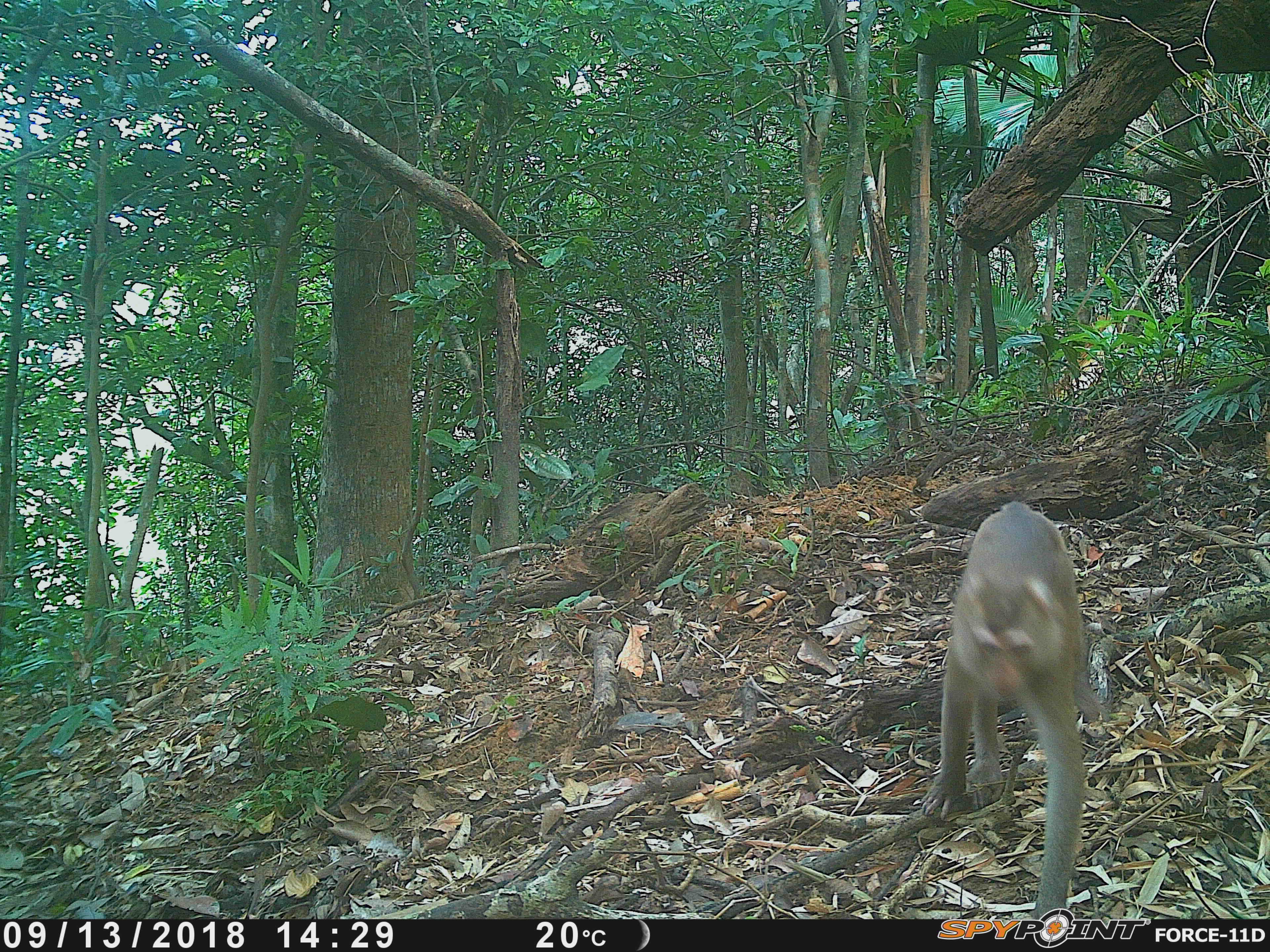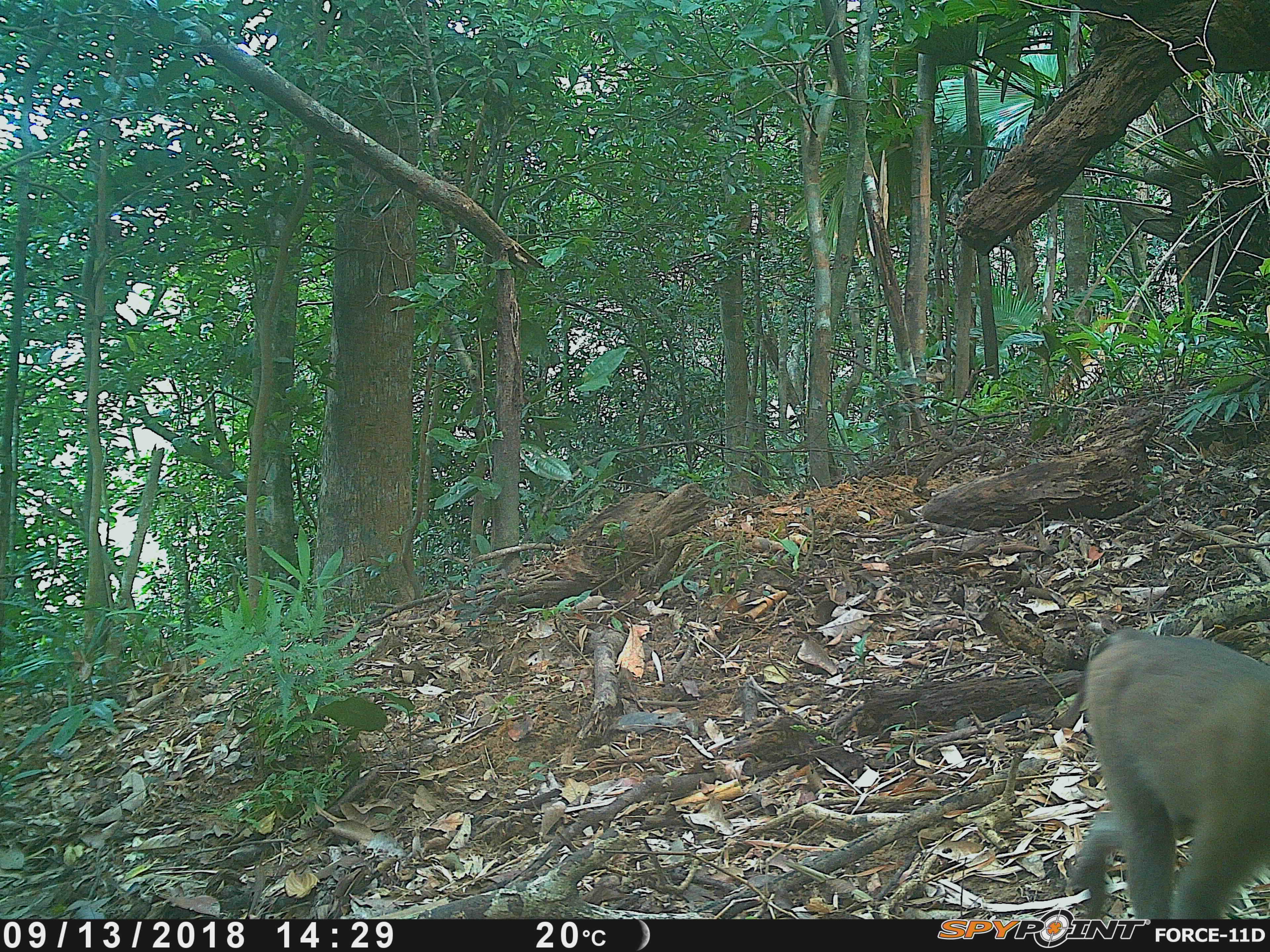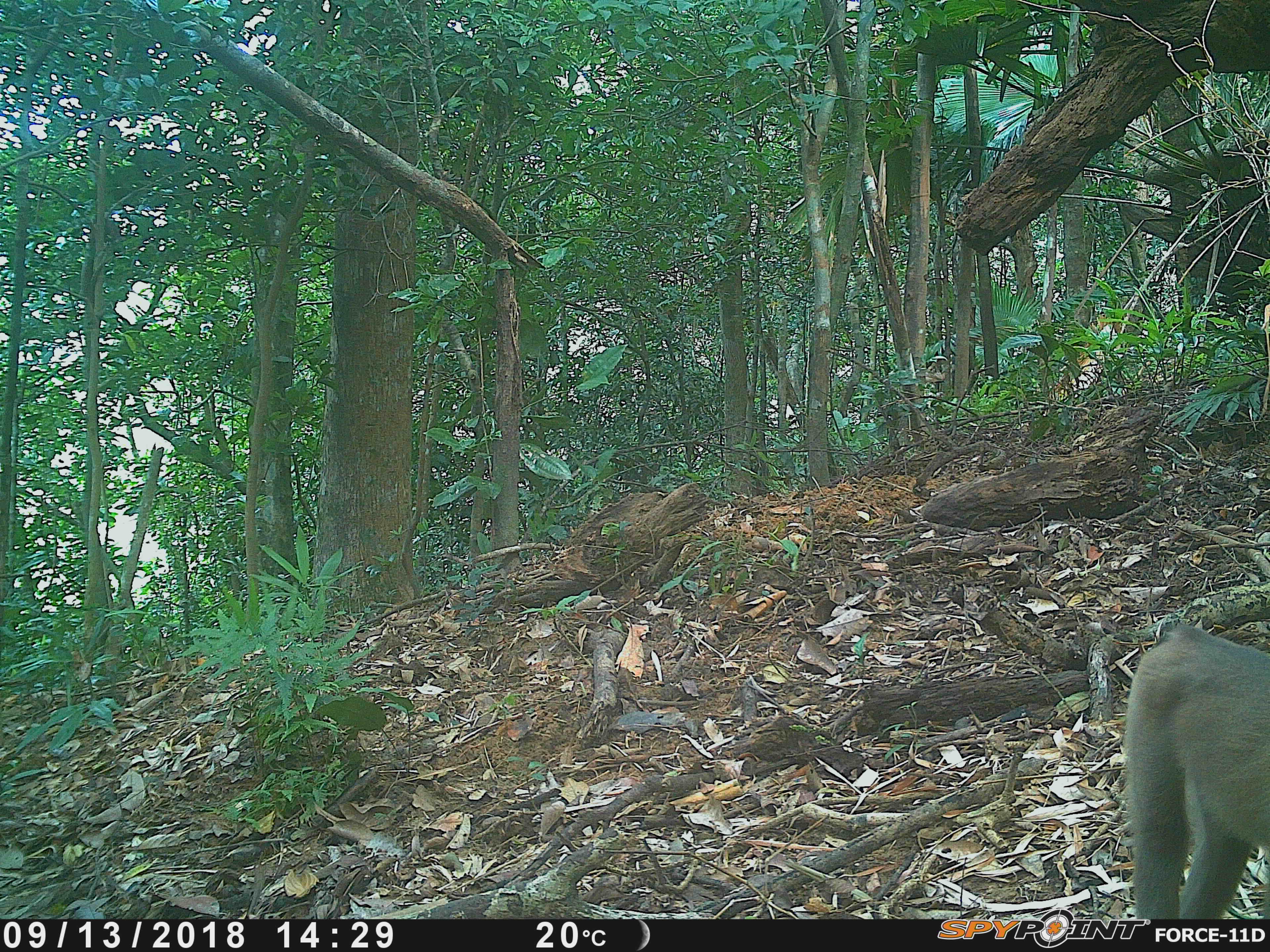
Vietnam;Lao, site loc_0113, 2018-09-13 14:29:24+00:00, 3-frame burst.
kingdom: Animalia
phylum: Chordata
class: Mammalia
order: Primates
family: Cercopithecidae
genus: Macaca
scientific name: Macaca nemestrina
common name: pig-tailed macaque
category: pig tailed macaque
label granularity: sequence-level